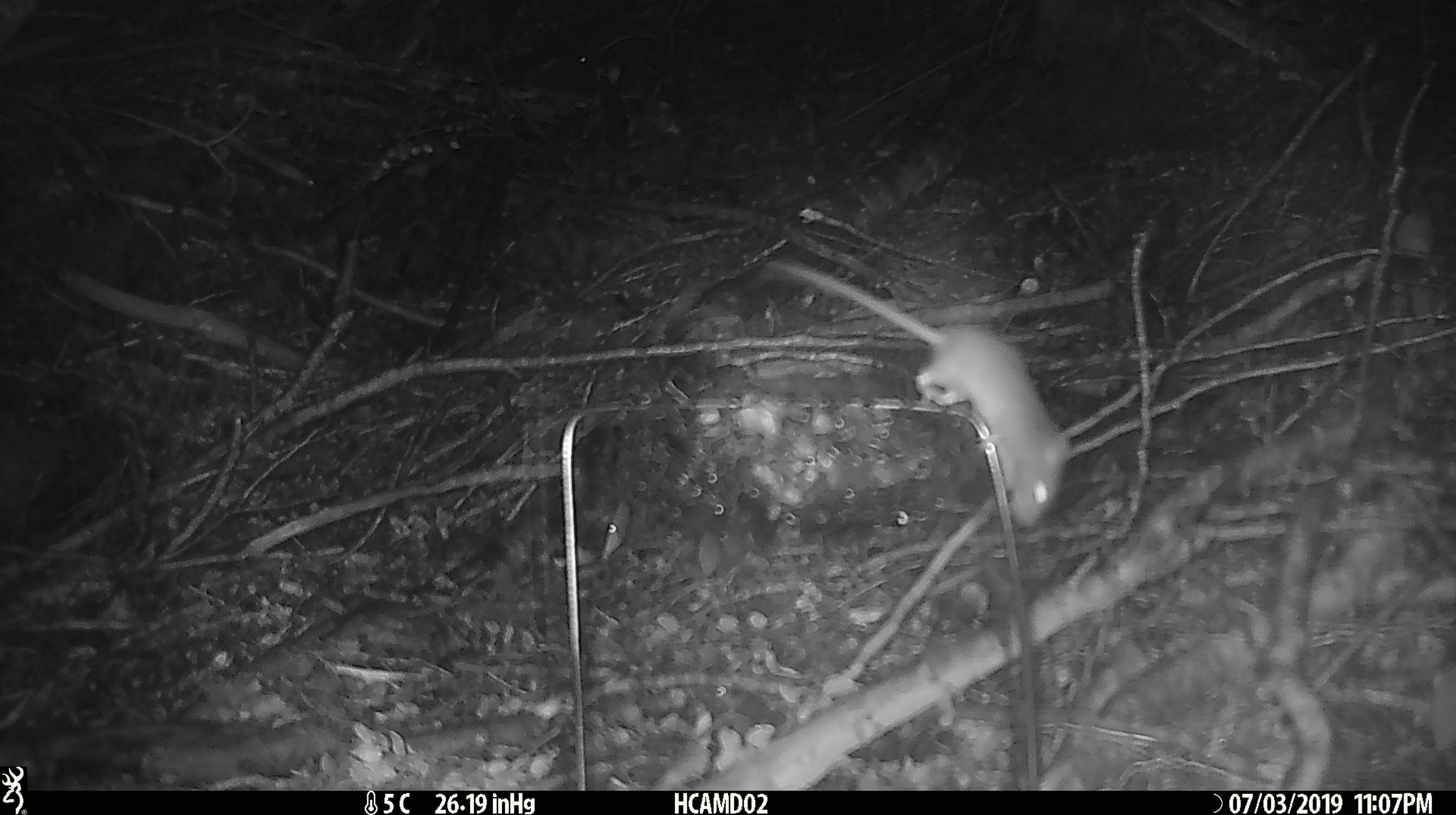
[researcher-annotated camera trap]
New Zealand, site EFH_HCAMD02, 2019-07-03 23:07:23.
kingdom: Animalia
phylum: Chordata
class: Mammalia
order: Rodentia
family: Muridae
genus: Mus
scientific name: Mus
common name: mouse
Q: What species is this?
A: Mouse (Mus).